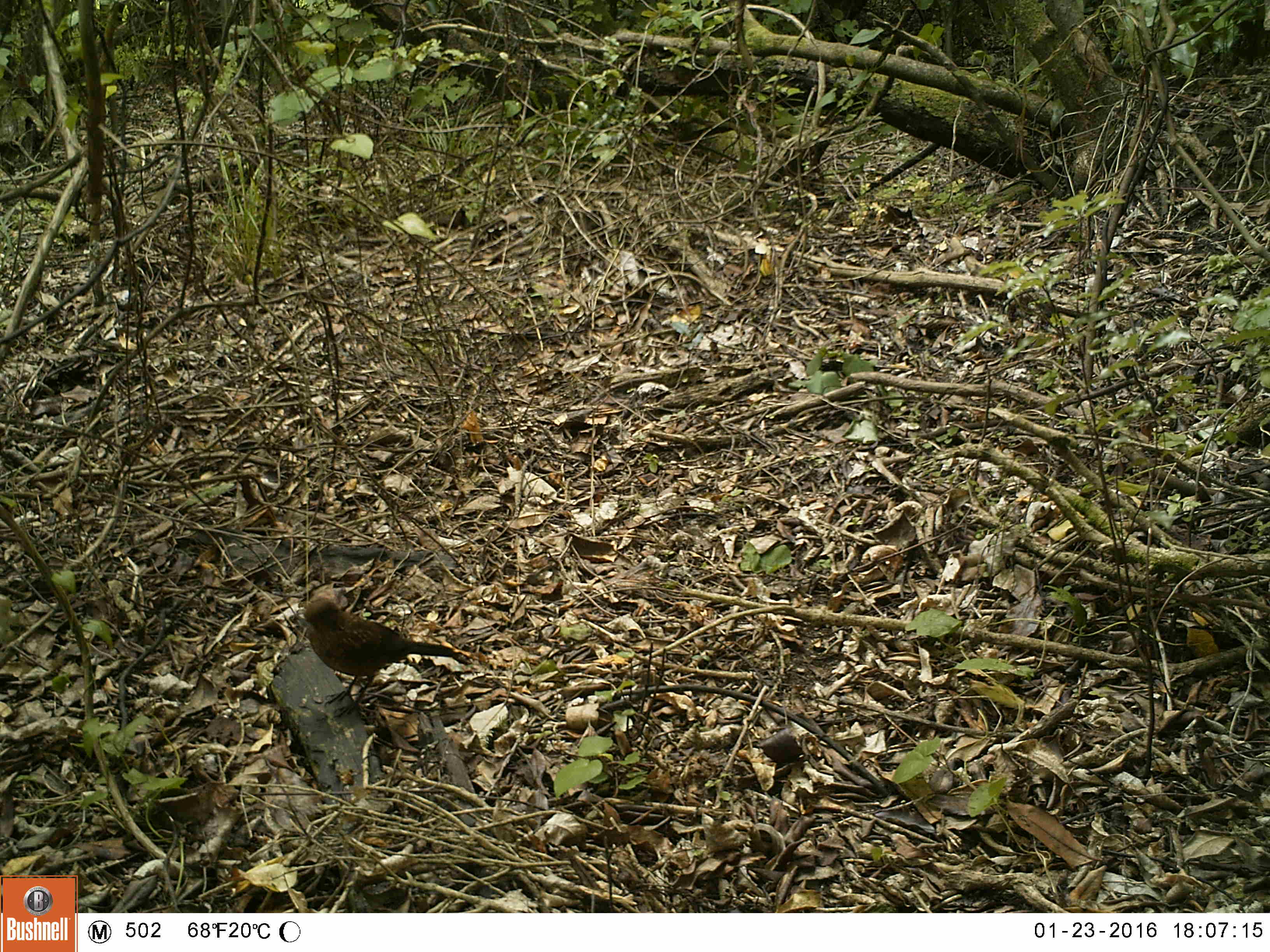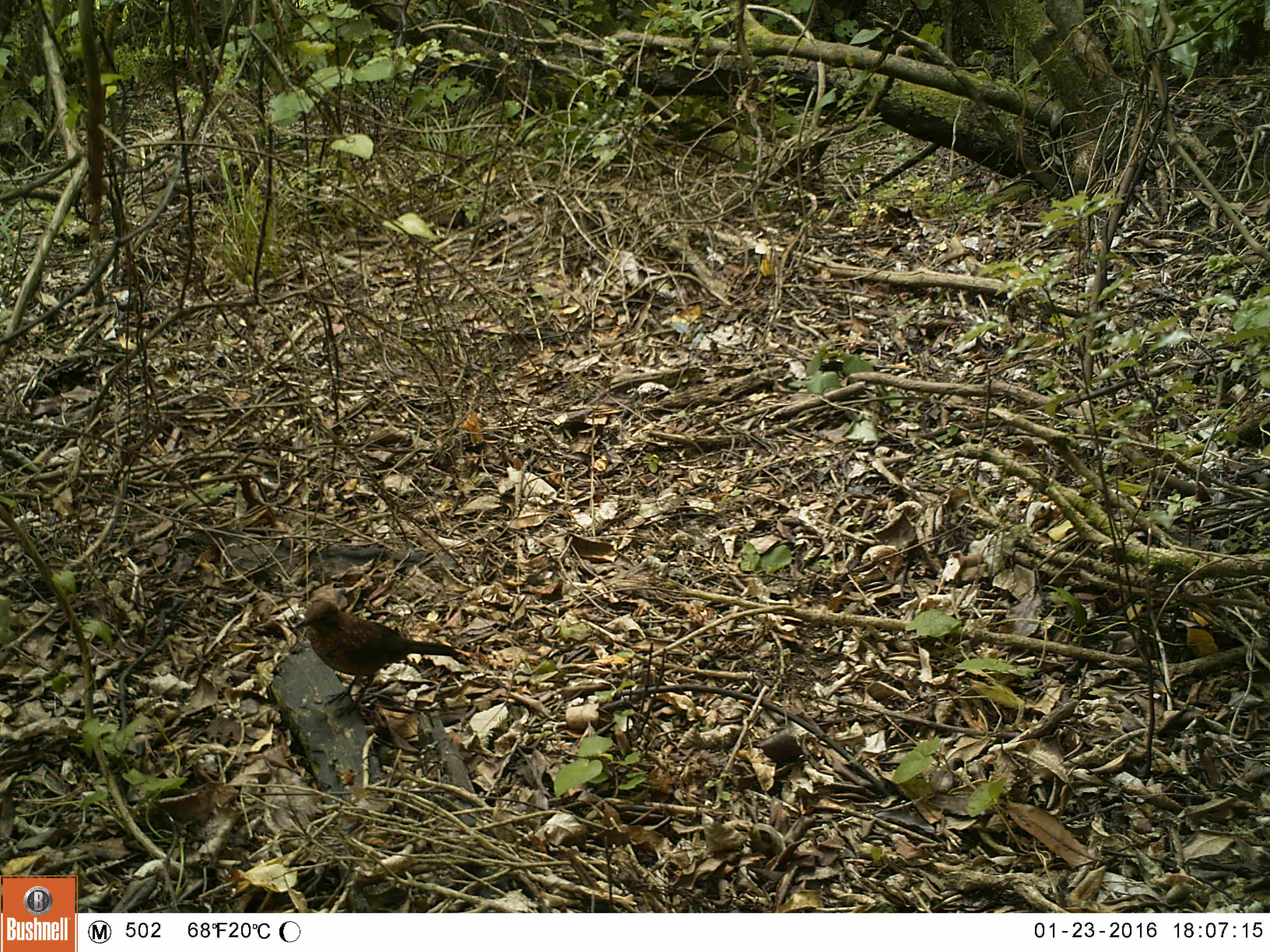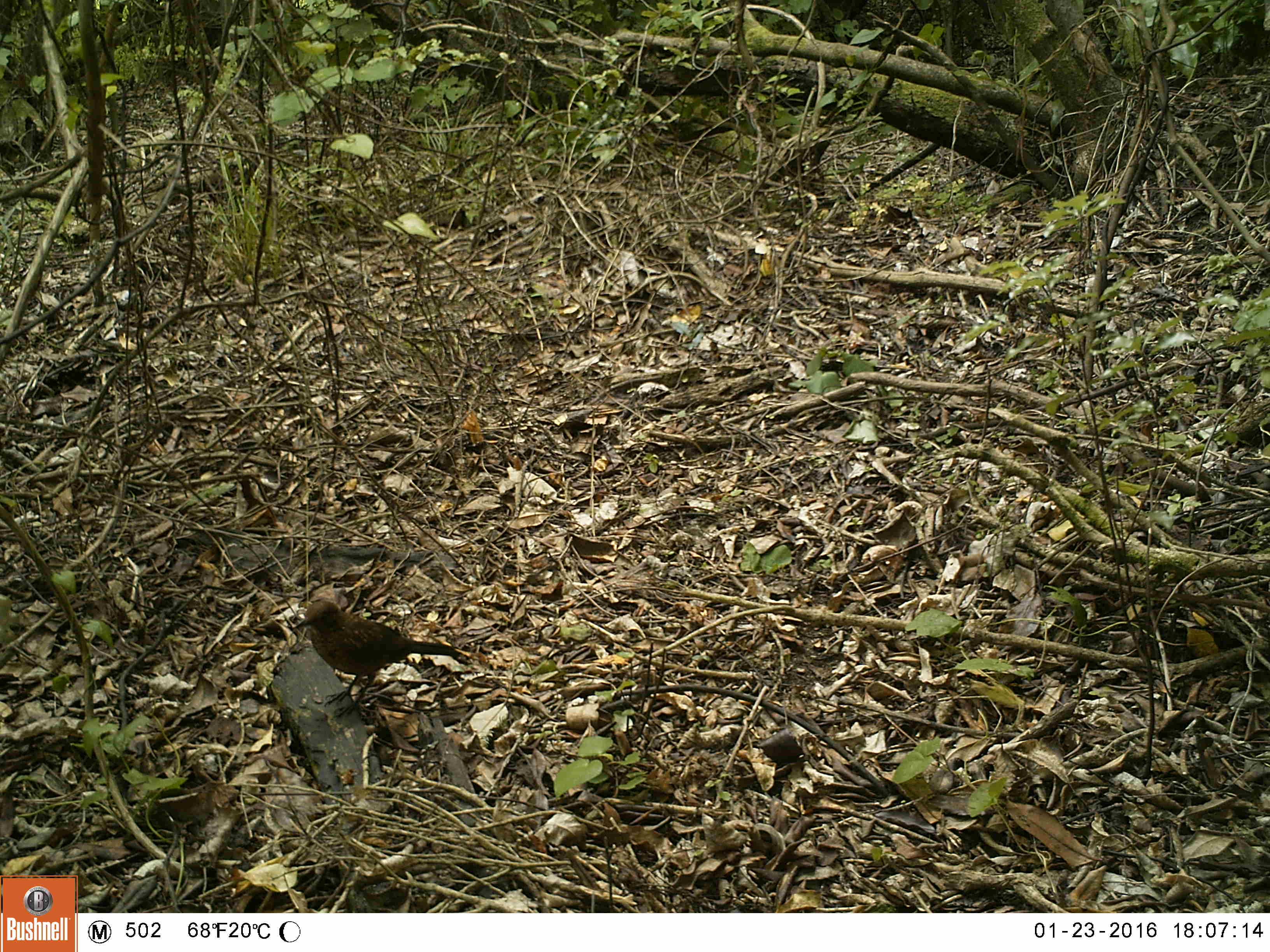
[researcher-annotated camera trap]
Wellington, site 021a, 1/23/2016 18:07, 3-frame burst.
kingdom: Animalia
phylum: Chordata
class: Aves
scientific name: Aves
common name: bird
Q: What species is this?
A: Bird (Aves).